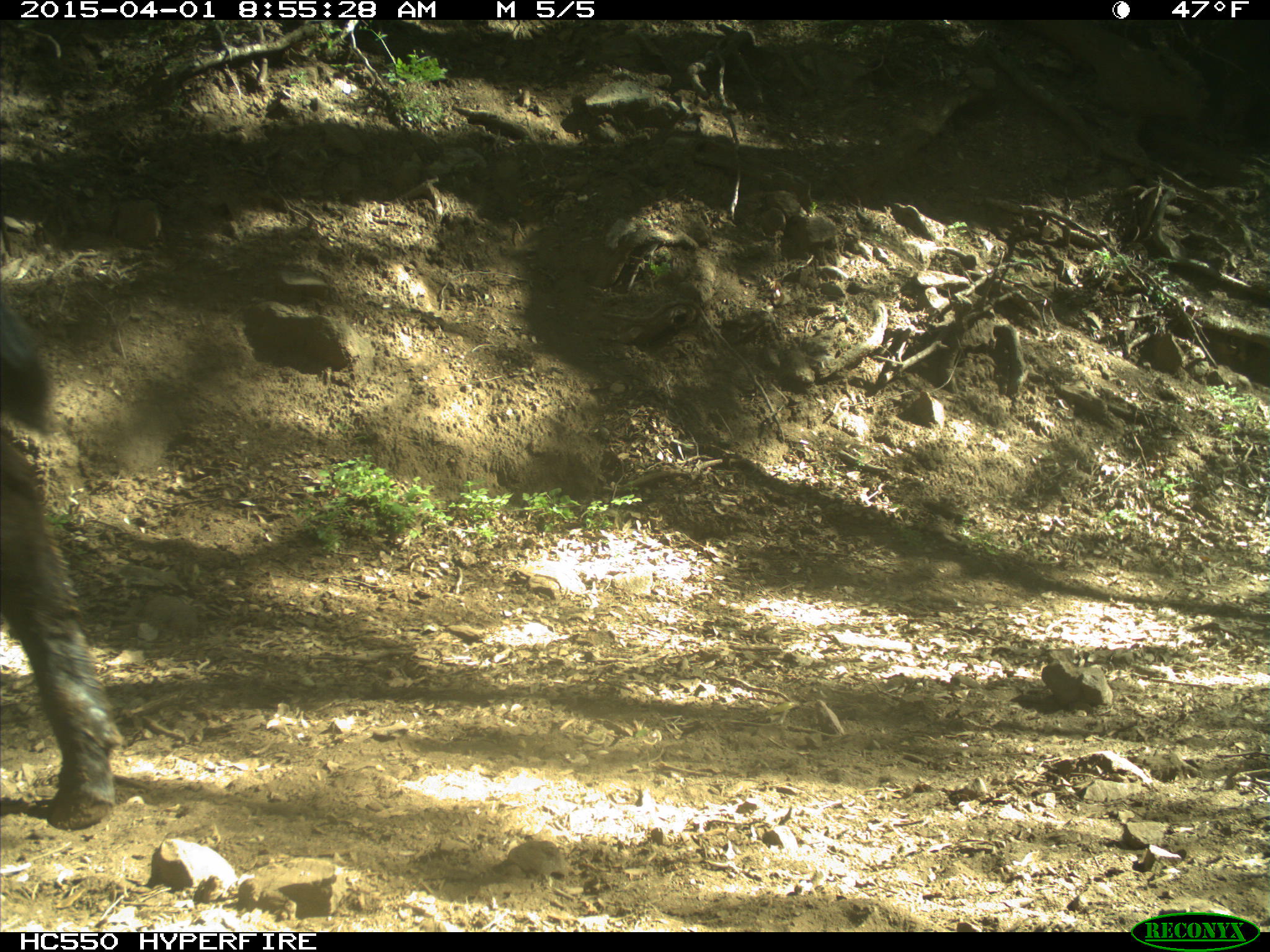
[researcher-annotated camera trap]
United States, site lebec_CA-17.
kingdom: Animalia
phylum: Chordata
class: Mammalia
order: Artiodactyla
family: Bovidae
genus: Bos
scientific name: Bos taurus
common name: domestic cow